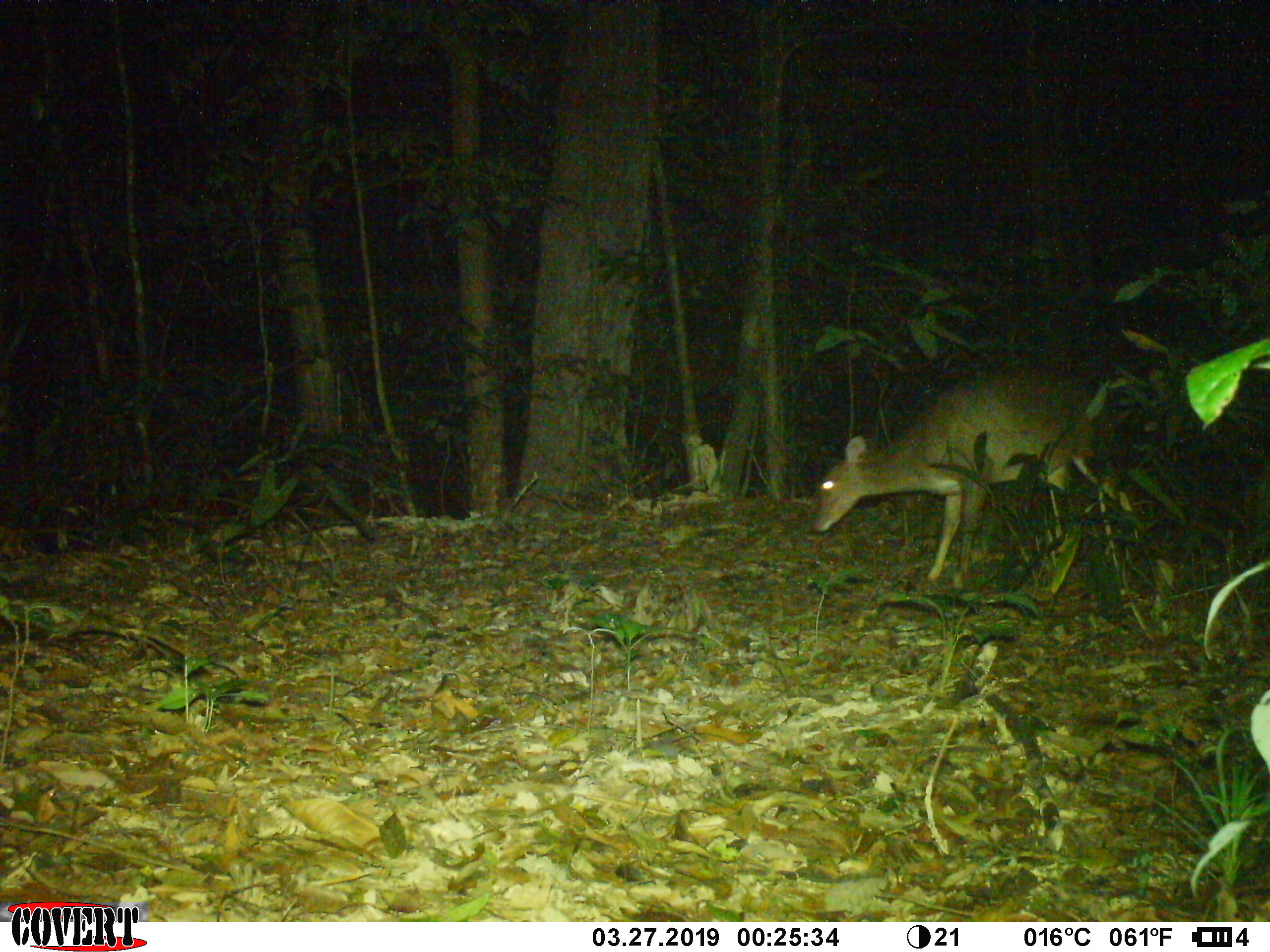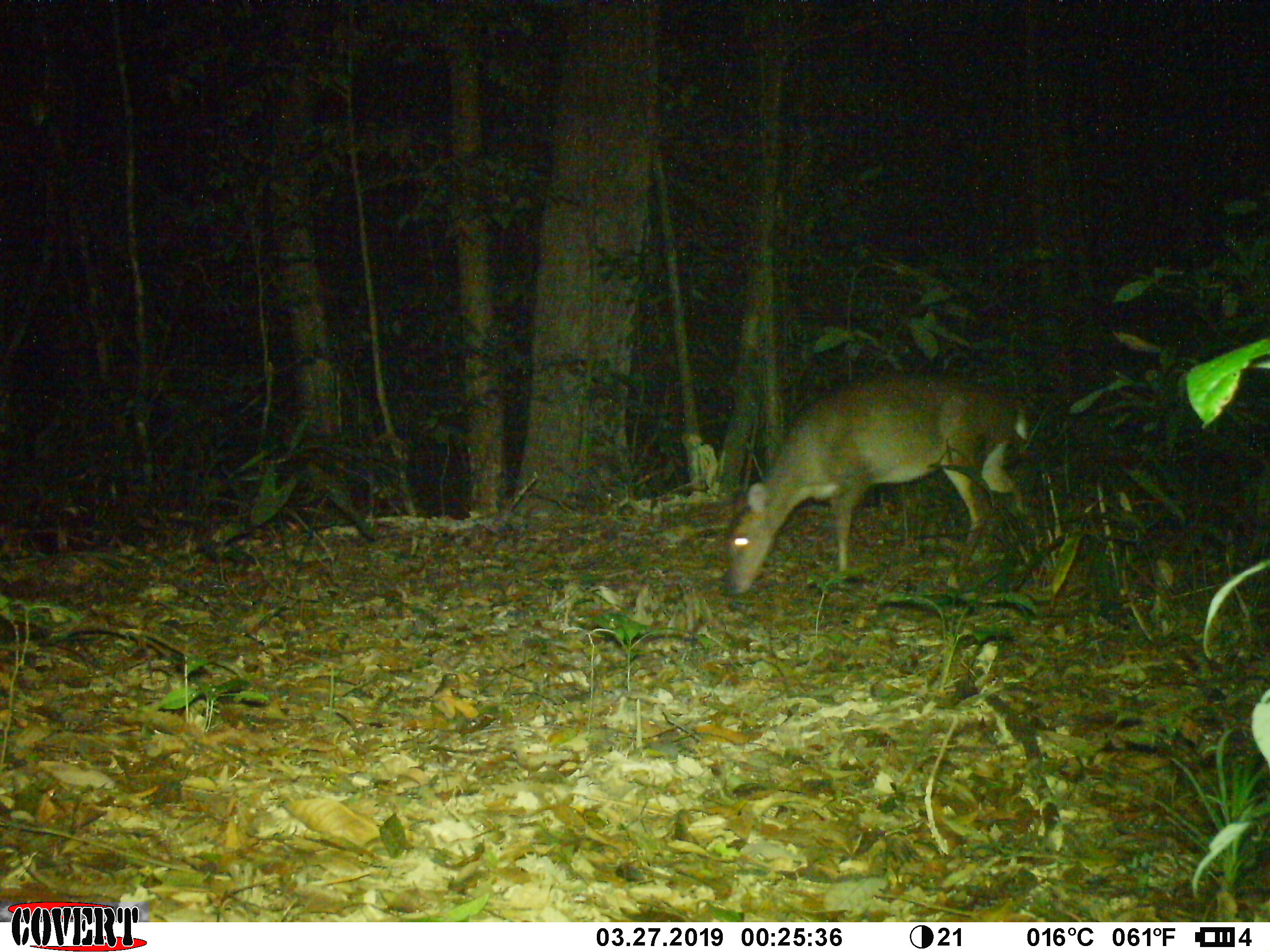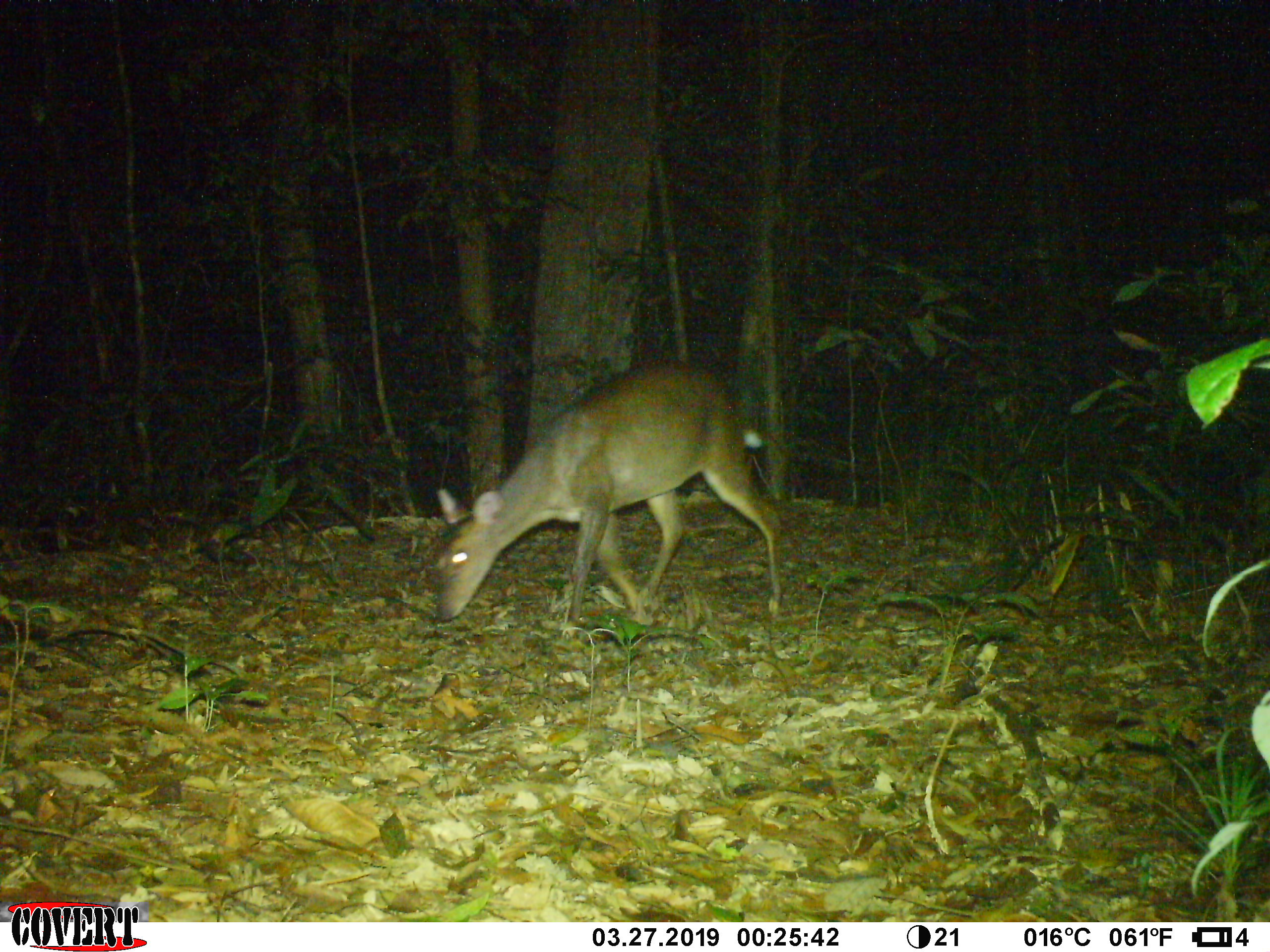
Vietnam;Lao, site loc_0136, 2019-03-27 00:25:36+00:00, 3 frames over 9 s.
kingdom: Animalia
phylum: Chordata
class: Mammalia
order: Artiodactyla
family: Cervidae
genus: Muntiacus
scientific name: Muntiacus vuquangensis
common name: large-antlered muntjac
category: large antlered muntjac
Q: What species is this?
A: Large antlered muntjac (large-antlered muntjac) (Muntiacus vuquangensis).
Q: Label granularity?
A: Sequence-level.